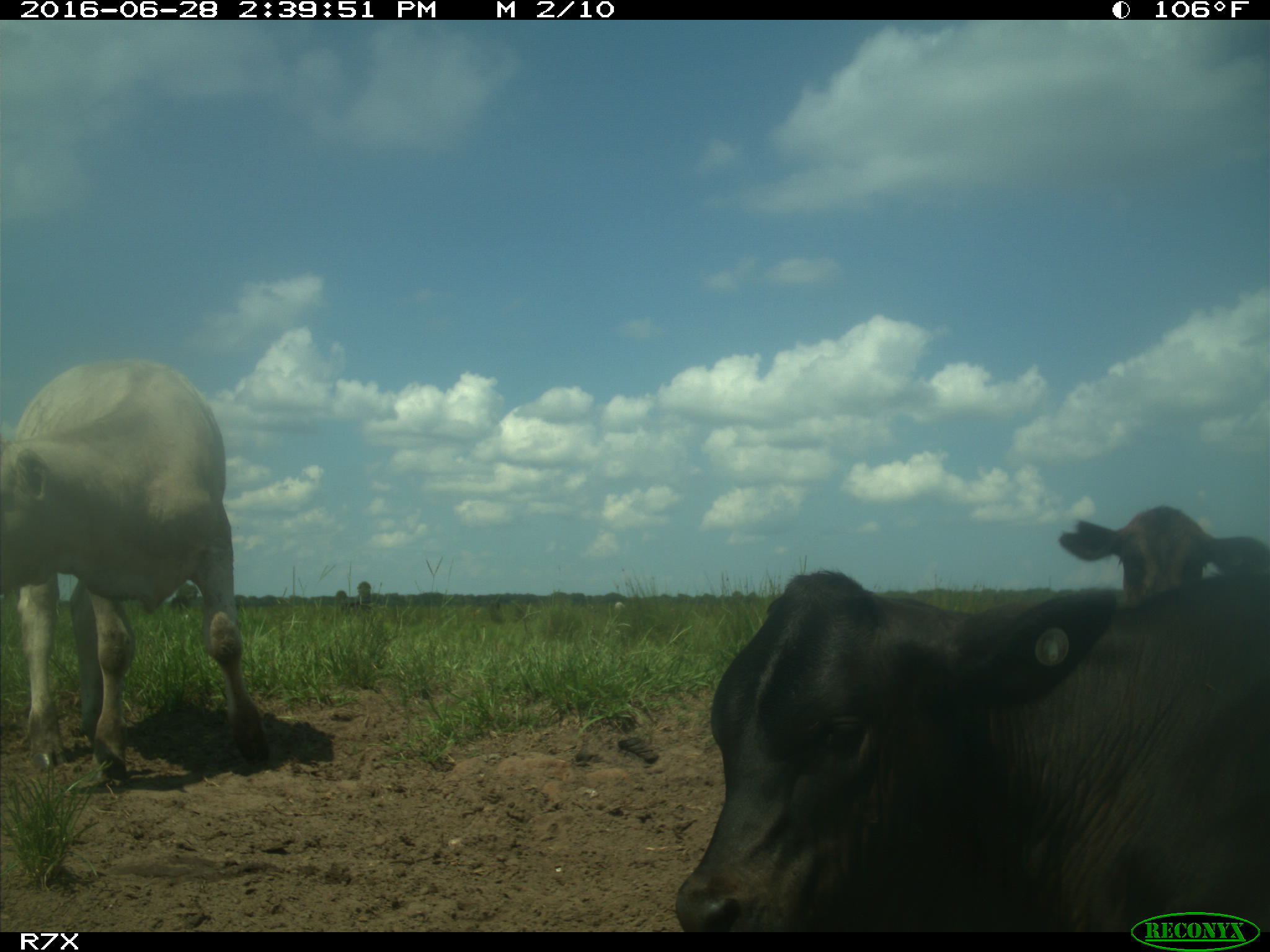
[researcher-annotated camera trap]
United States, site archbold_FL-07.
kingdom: Animalia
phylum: Chordata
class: Mammalia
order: Artiodactyla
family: Bovidae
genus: Bos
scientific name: Bos taurus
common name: domestic cow